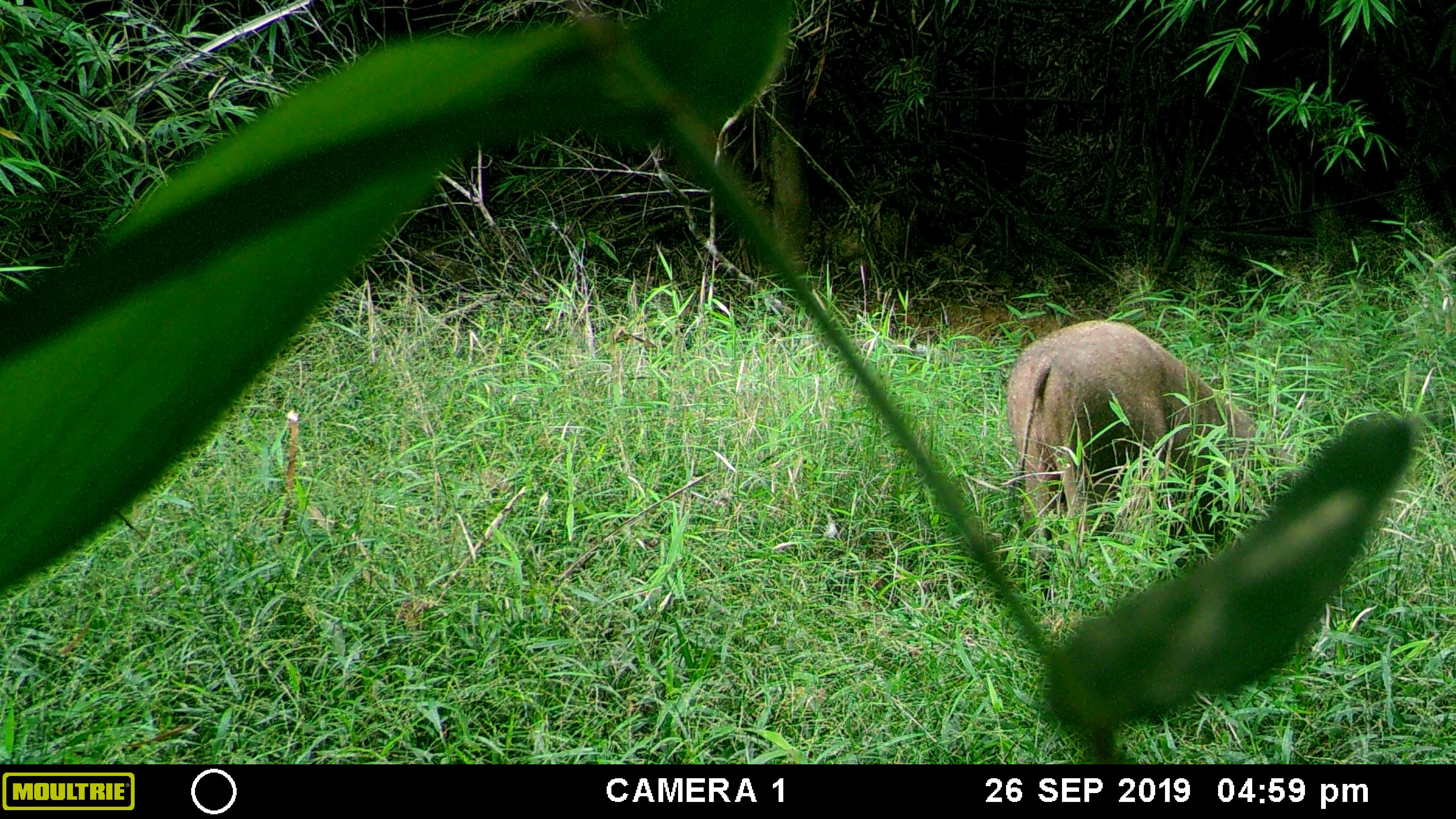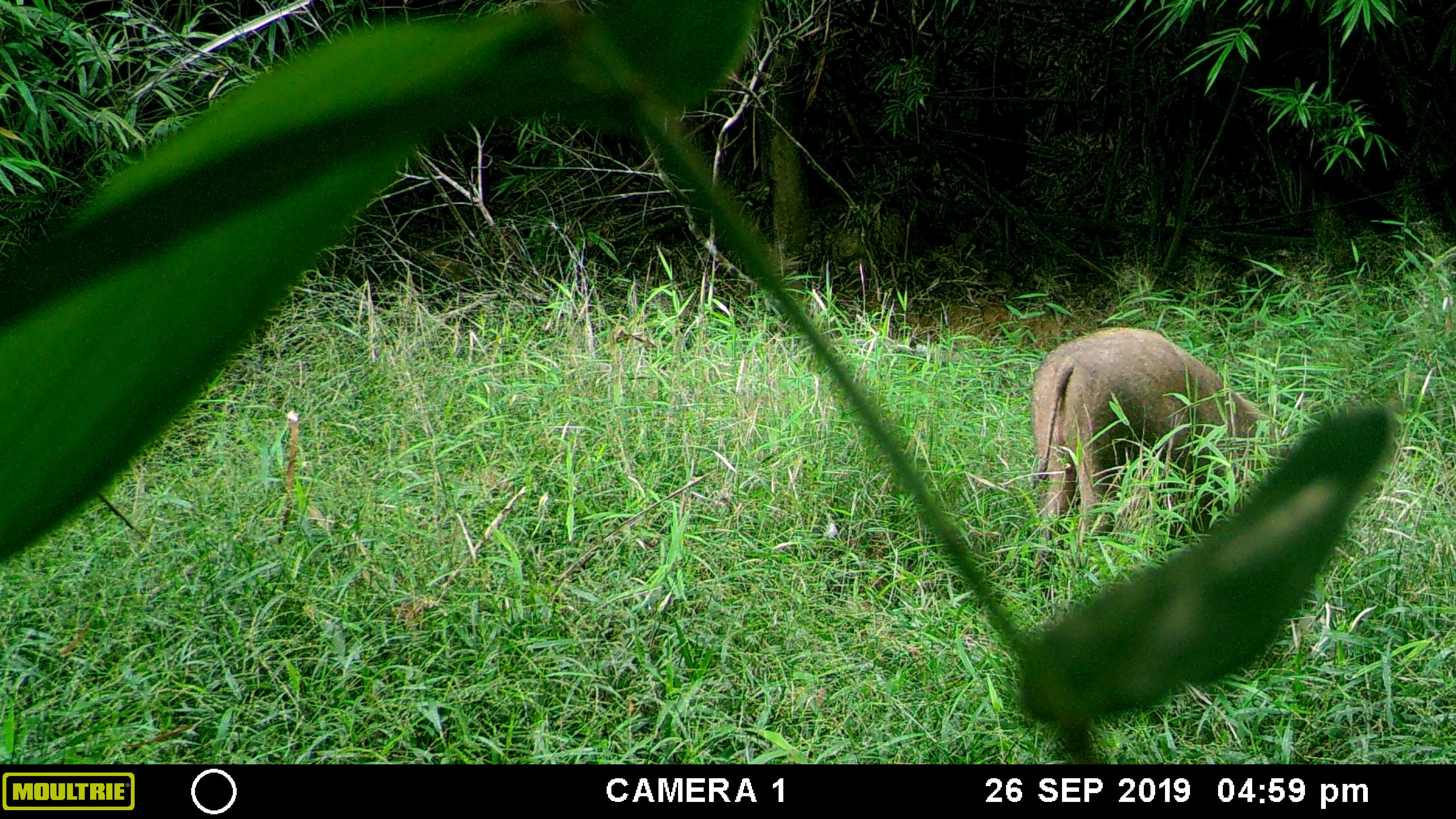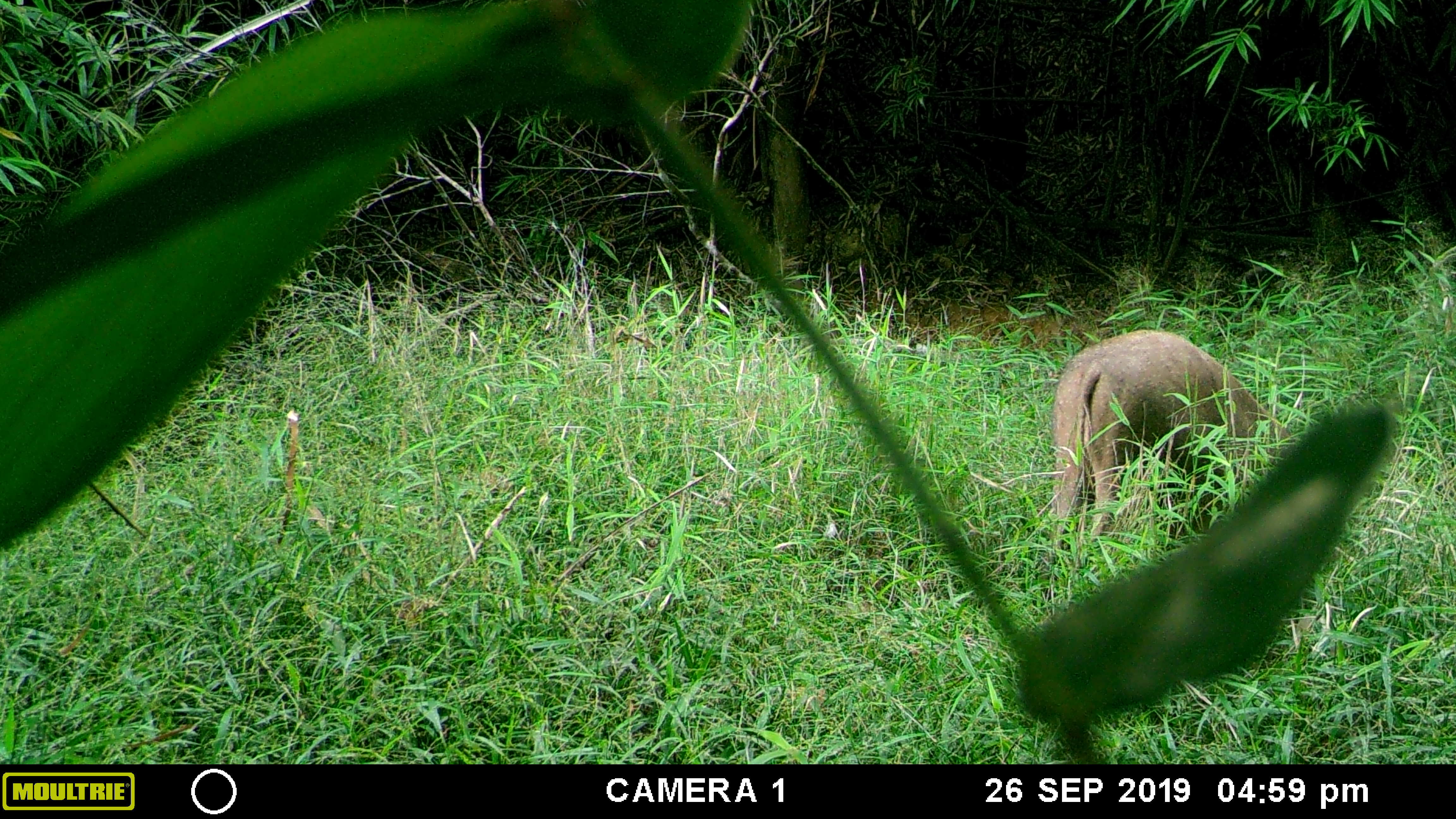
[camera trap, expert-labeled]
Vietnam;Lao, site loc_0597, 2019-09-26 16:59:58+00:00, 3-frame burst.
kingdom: Animalia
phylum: Chordata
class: Mammalia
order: Artiodactyla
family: Suidae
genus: Sus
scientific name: Sus scrofa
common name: eurasian wild pig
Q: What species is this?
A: Eurasian wild pig (Sus scrofa).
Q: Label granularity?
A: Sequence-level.